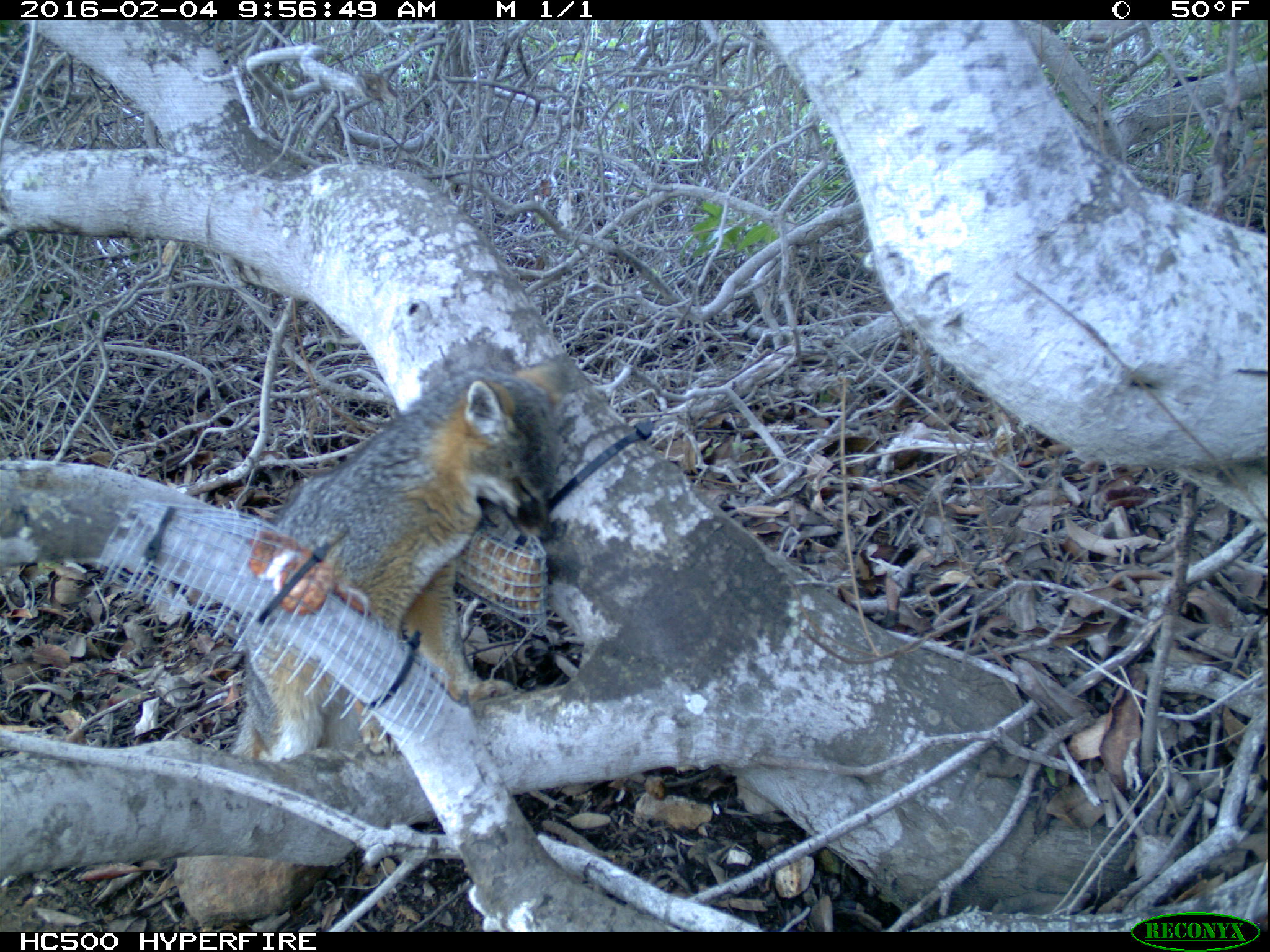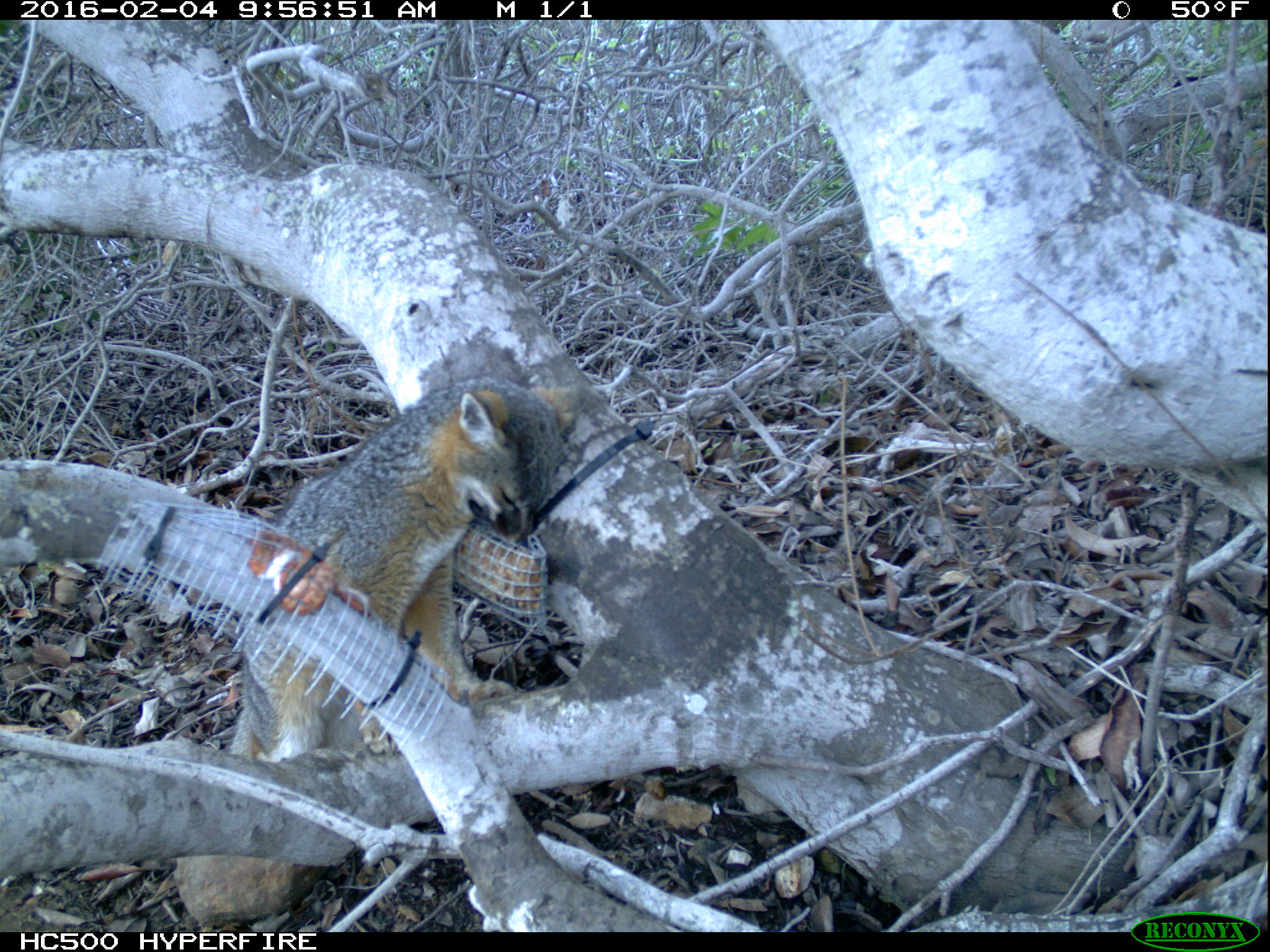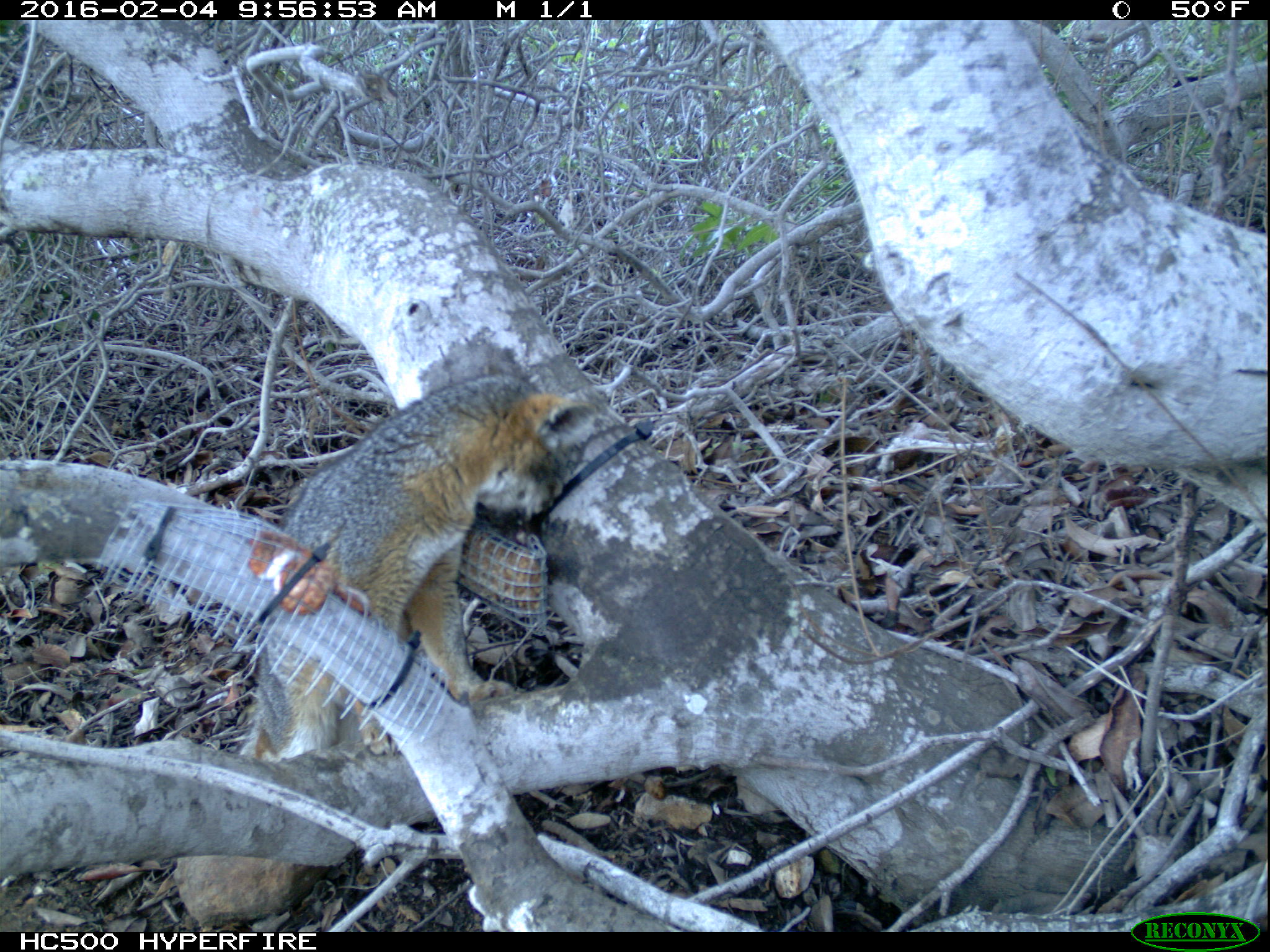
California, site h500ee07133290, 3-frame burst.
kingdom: Animalia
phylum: Chordata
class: Mammalia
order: Carnivora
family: Canidae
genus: Urocyon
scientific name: Urocyon littoralis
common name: island fox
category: fox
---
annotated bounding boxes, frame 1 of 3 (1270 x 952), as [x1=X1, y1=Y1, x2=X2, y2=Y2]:
fox: [x1=229, y1=350, x2=577, y2=764]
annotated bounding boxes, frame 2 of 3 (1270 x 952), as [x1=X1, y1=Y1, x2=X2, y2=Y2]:
fox: [x1=228, y1=376, x2=590, y2=764]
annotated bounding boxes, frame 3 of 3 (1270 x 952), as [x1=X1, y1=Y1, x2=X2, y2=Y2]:
fox: [x1=235, y1=363, x2=597, y2=763]